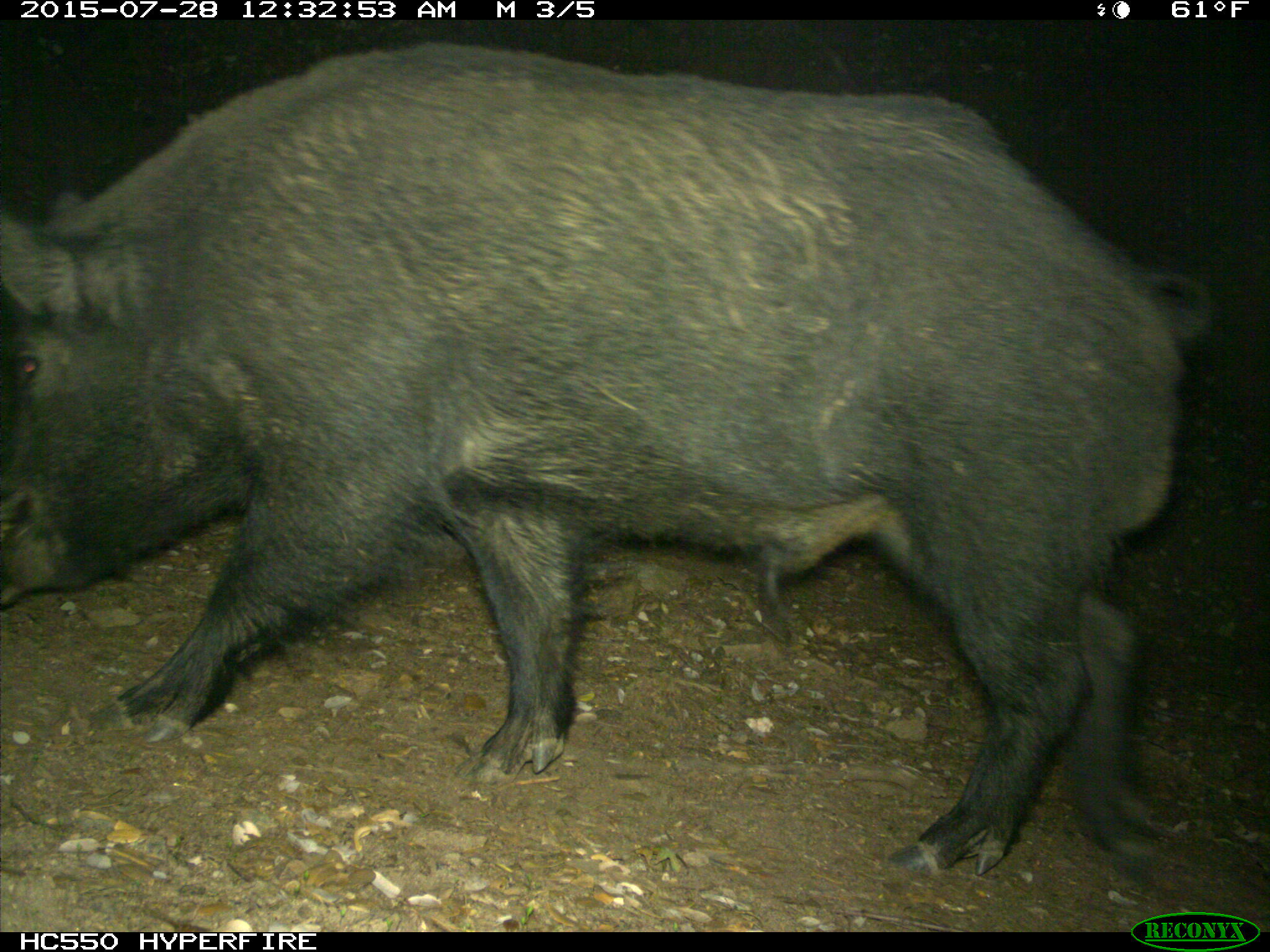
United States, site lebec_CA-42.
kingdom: Animalia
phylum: Chordata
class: Mammalia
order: Artiodactyla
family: Suidae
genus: Sus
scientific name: Sus scrofa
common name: wild boar